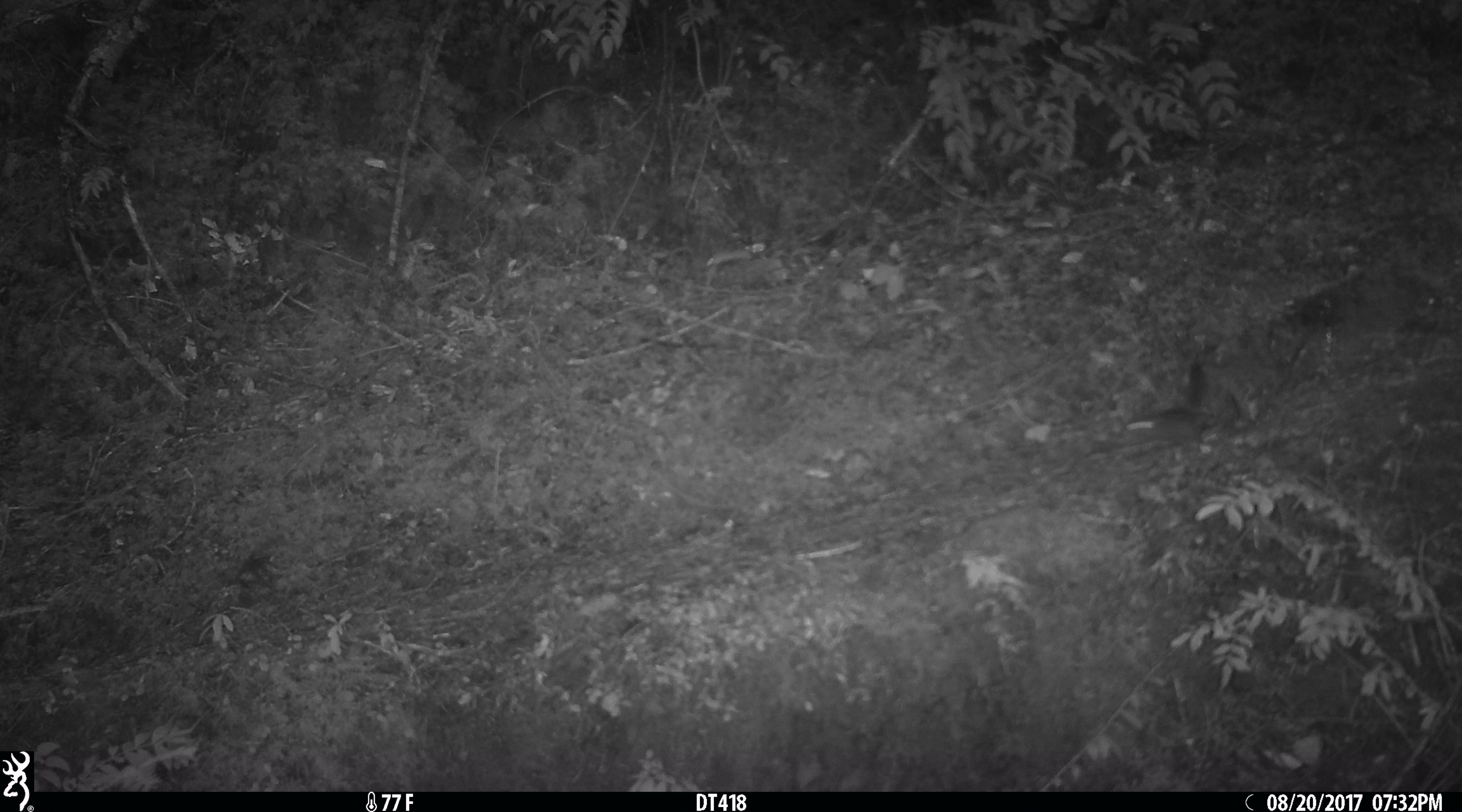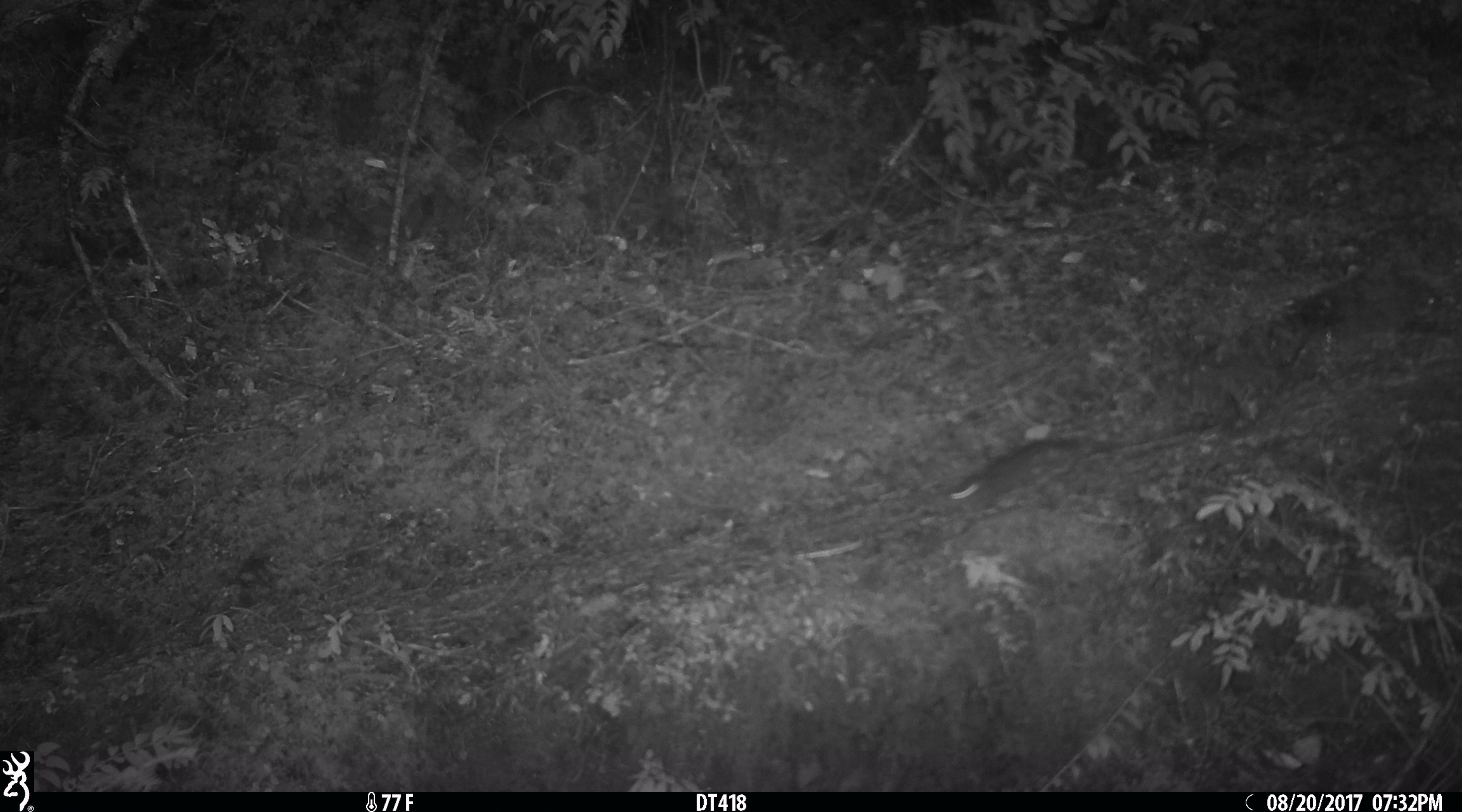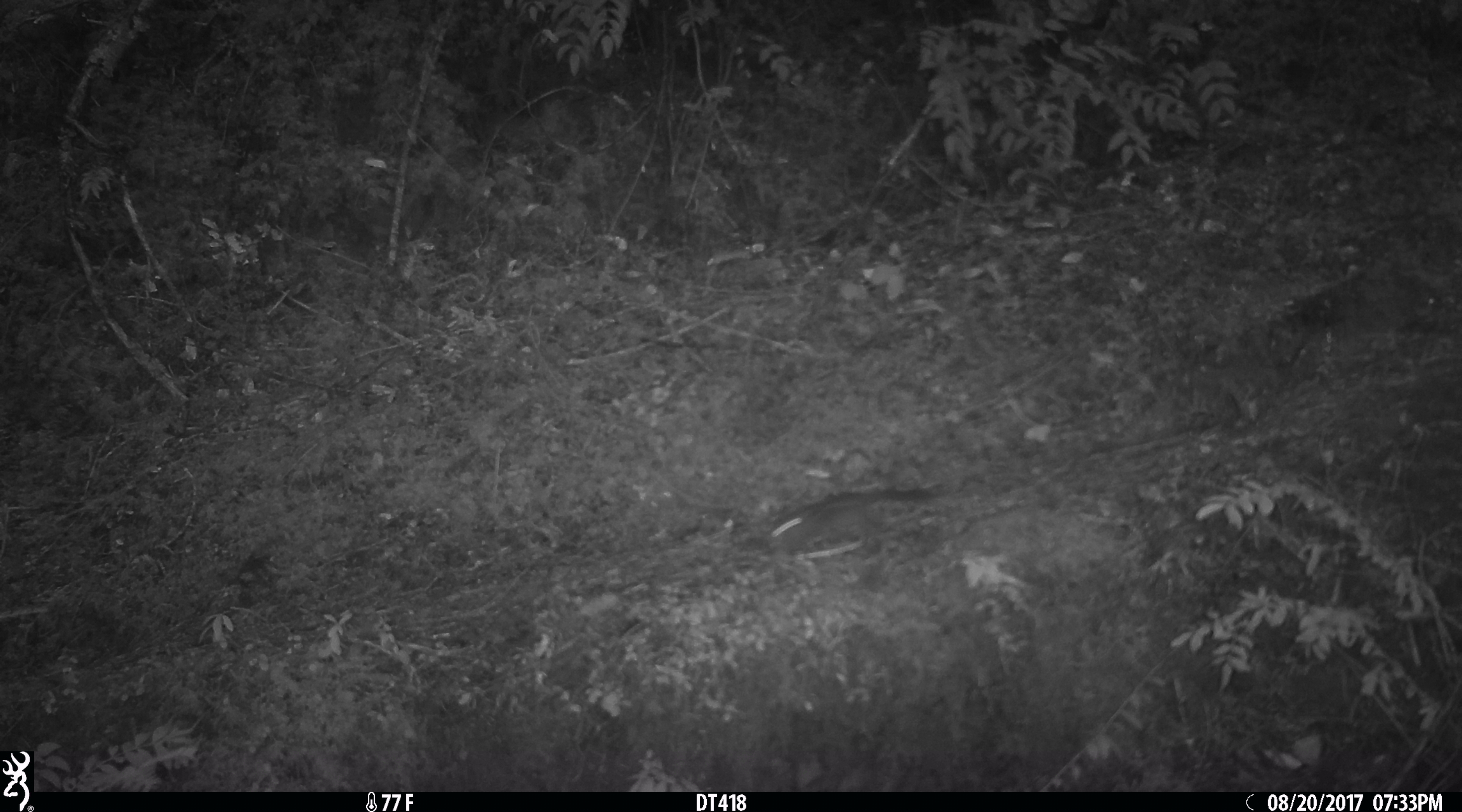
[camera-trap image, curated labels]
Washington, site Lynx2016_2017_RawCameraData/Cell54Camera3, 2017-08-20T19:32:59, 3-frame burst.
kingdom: Animalia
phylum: Chordata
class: Mammalia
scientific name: Mammalia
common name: small mammal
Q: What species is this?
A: Small mammal (Mammalia).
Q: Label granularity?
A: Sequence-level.